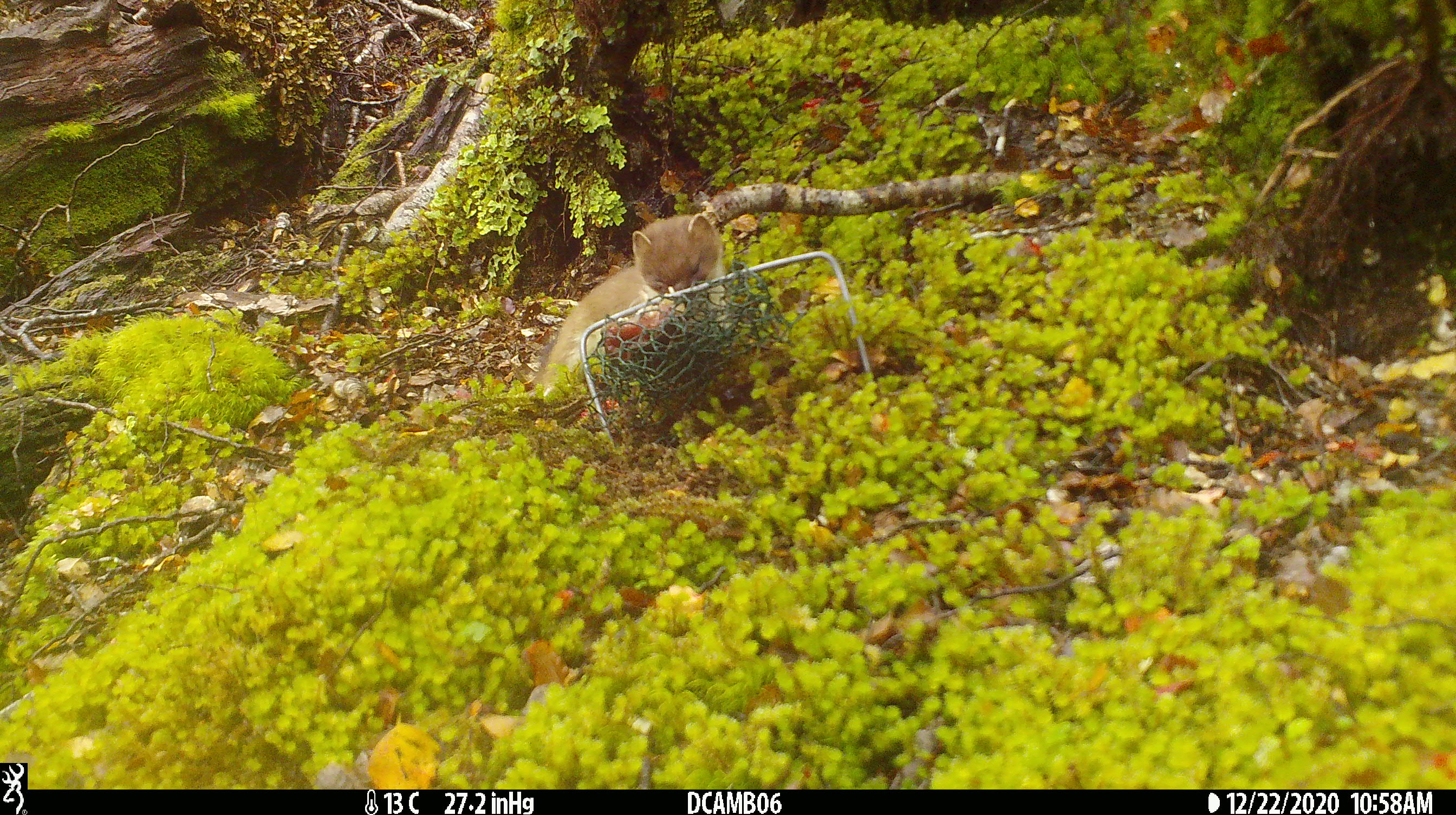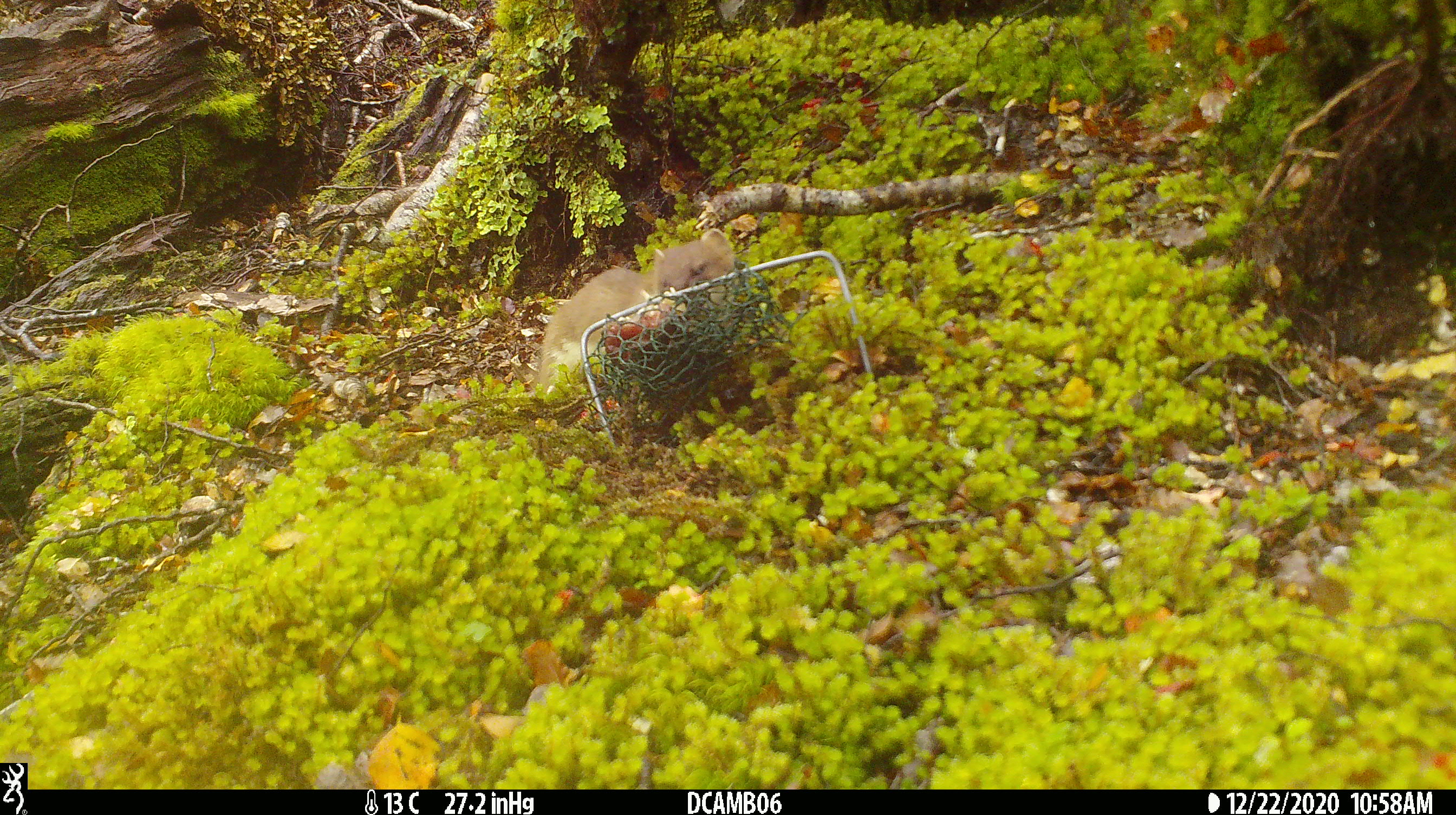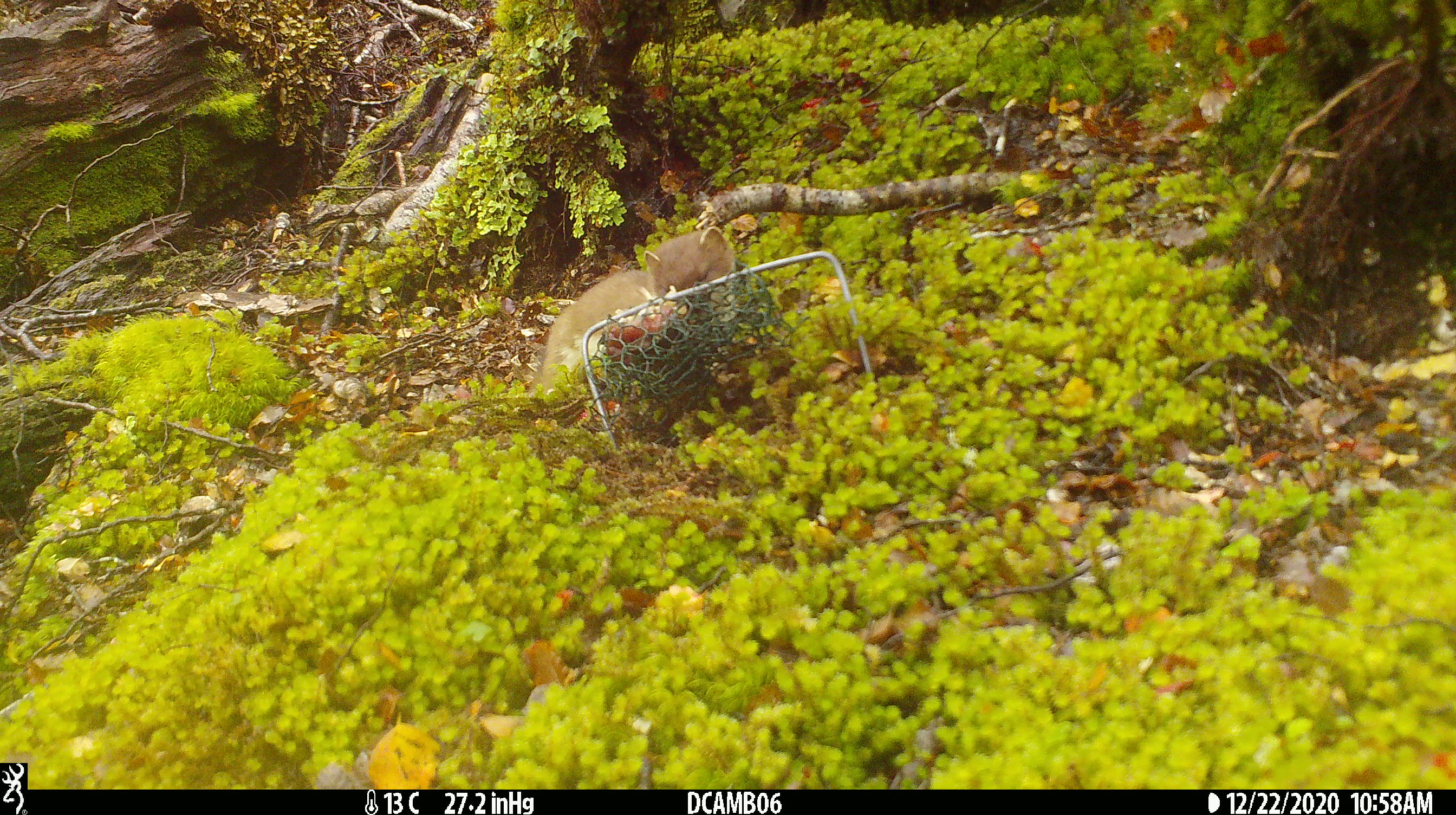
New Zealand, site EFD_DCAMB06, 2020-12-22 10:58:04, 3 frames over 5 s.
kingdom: Animalia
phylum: Chordata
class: Mammalia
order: Carnivora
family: Mustelidae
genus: Mustela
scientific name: Mustela erminea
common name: stoat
Stoat (Mustela erminea).